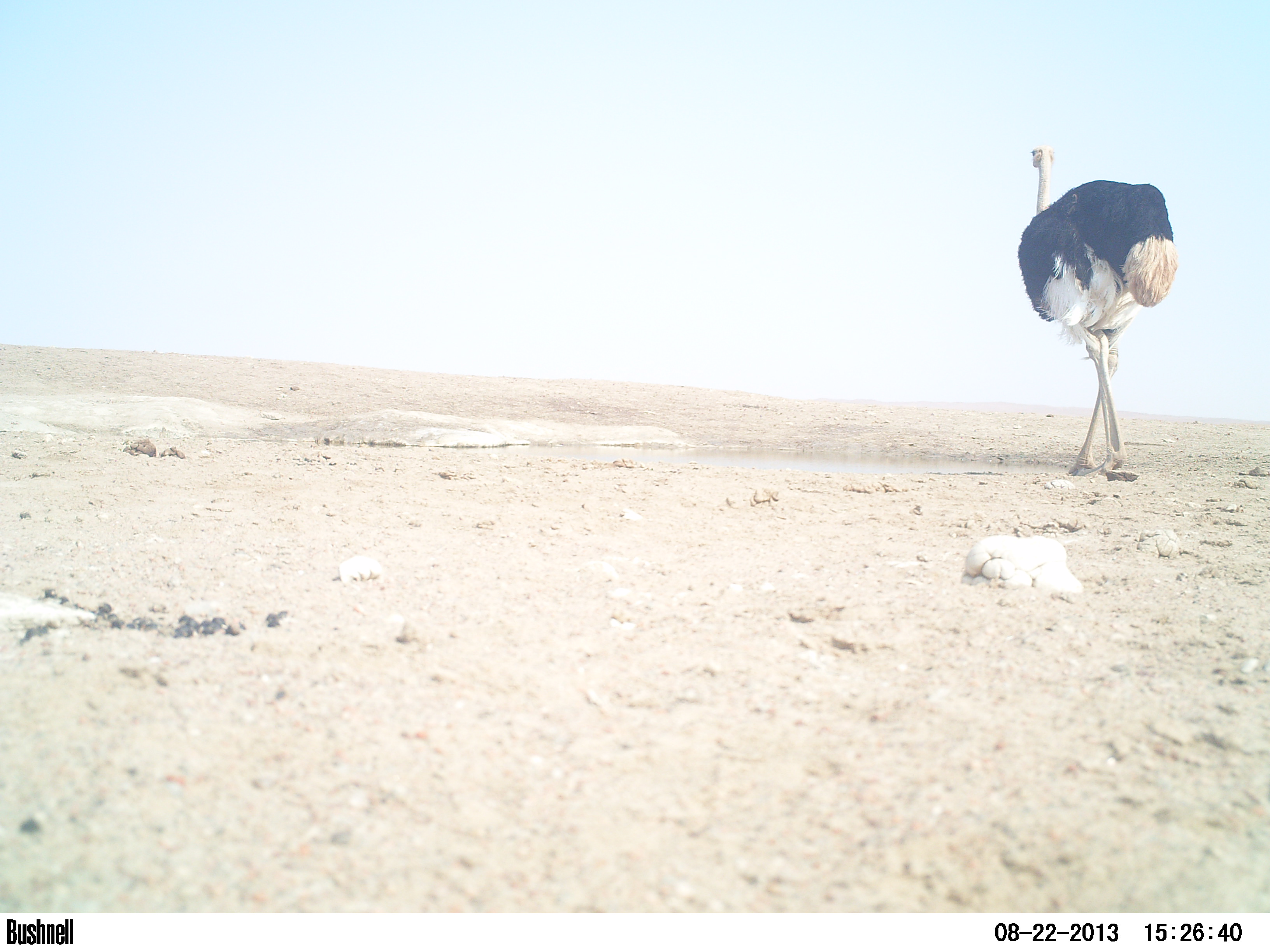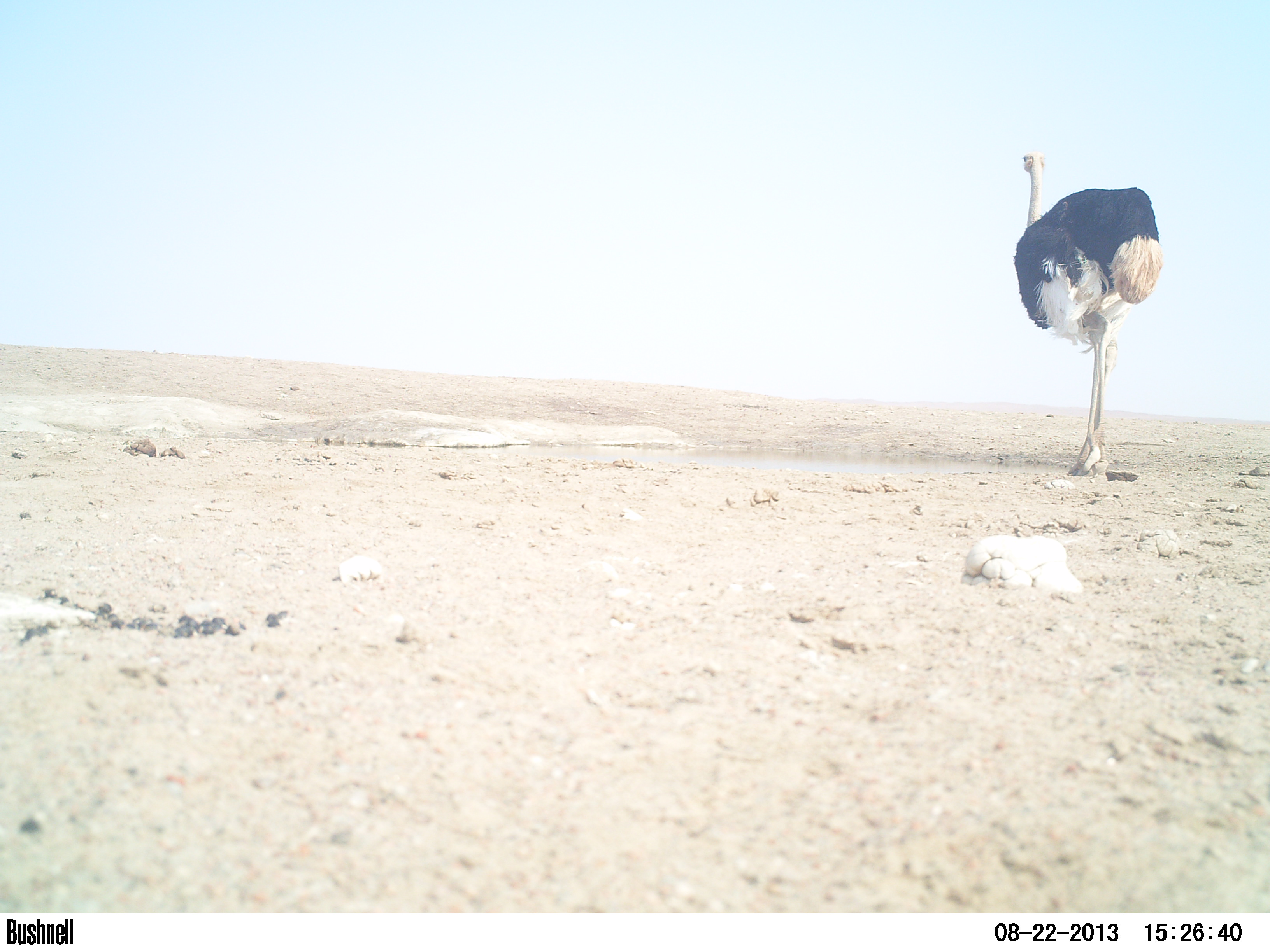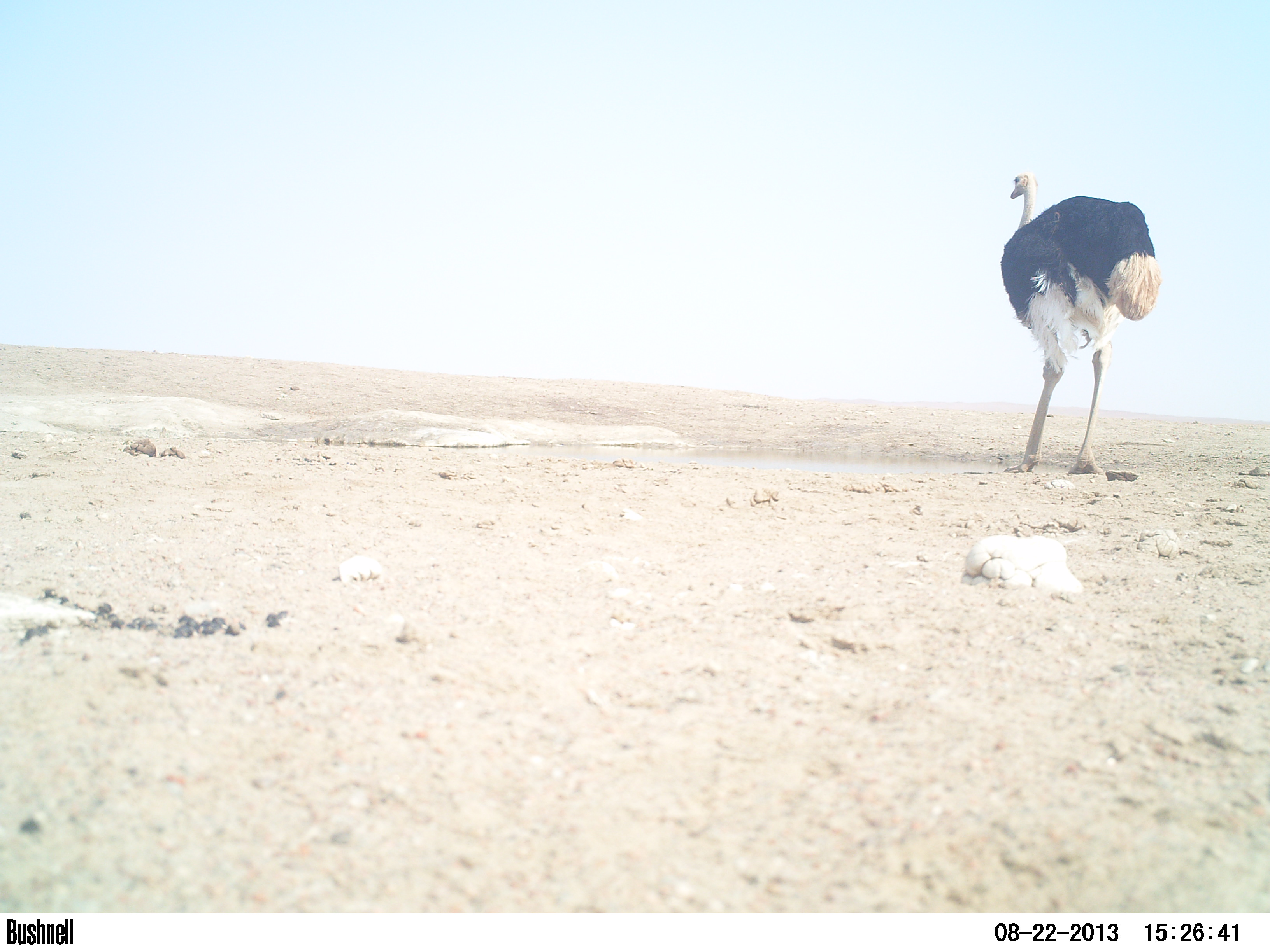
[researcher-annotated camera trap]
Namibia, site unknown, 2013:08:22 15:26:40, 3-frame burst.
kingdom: Animalia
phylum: Chordata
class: Aves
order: Struthioniformes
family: Struthionidae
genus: Struthio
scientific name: Struthio camelus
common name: common ostrich